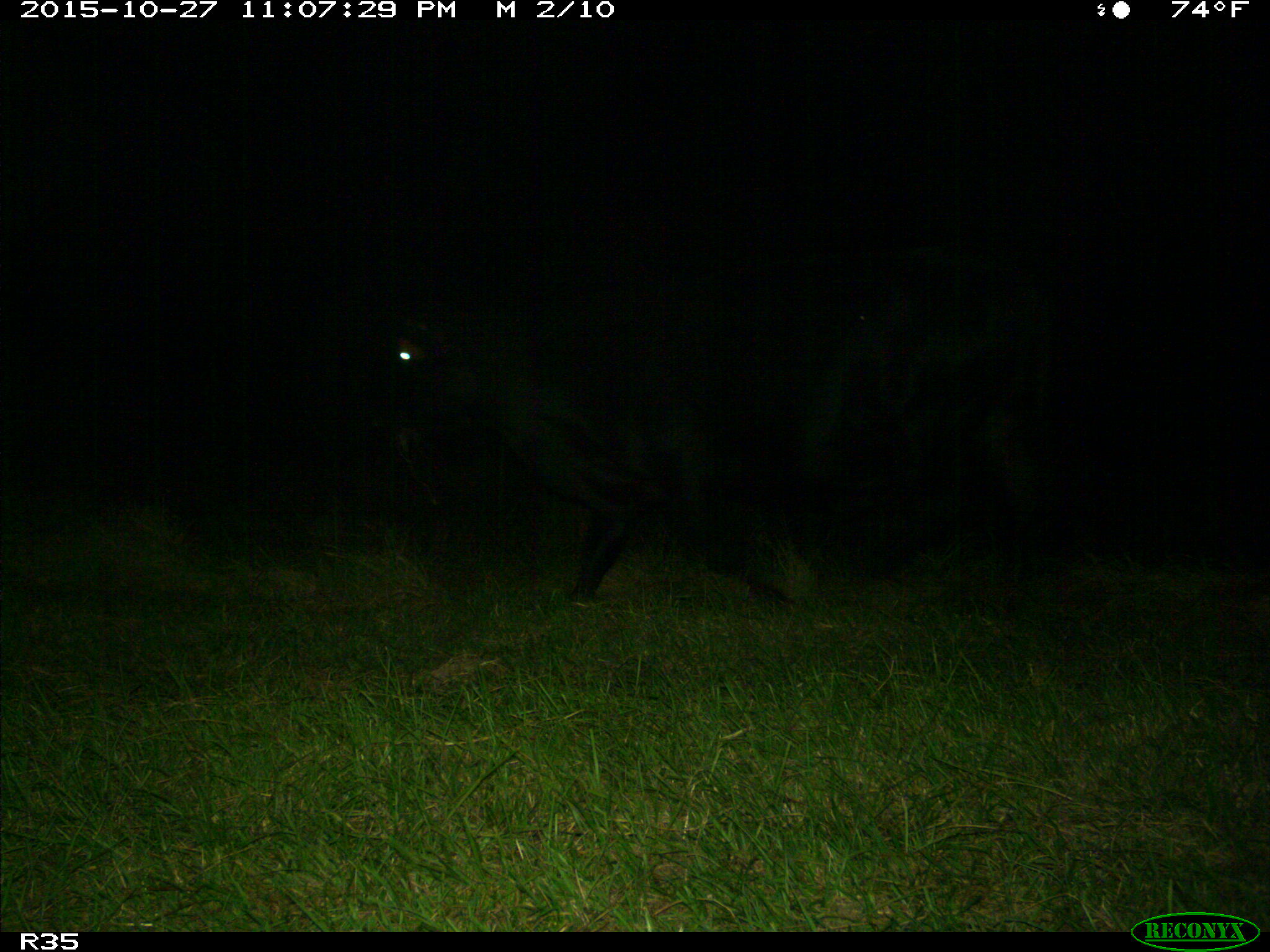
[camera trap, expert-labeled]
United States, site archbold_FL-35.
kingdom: Animalia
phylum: Chordata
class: Mammalia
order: Artiodactyla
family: Bovidae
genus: Bos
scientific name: Bos taurus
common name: domestic cow